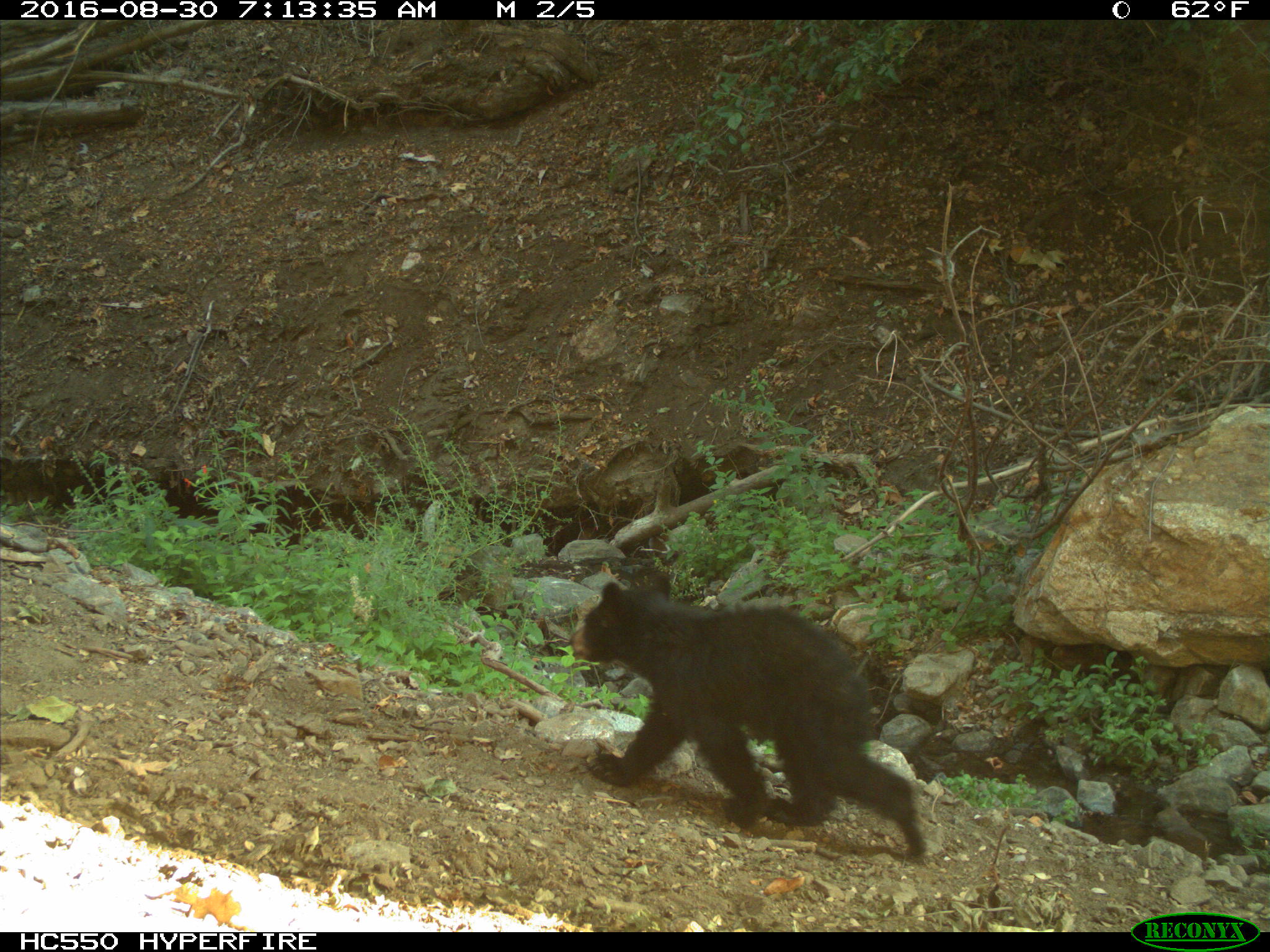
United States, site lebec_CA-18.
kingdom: Animalia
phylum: Chordata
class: Mammalia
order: Carnivora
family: Ursidae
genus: Ursus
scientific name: Ursus americanus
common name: american black bear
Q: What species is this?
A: Ursus americanus (american black bear).